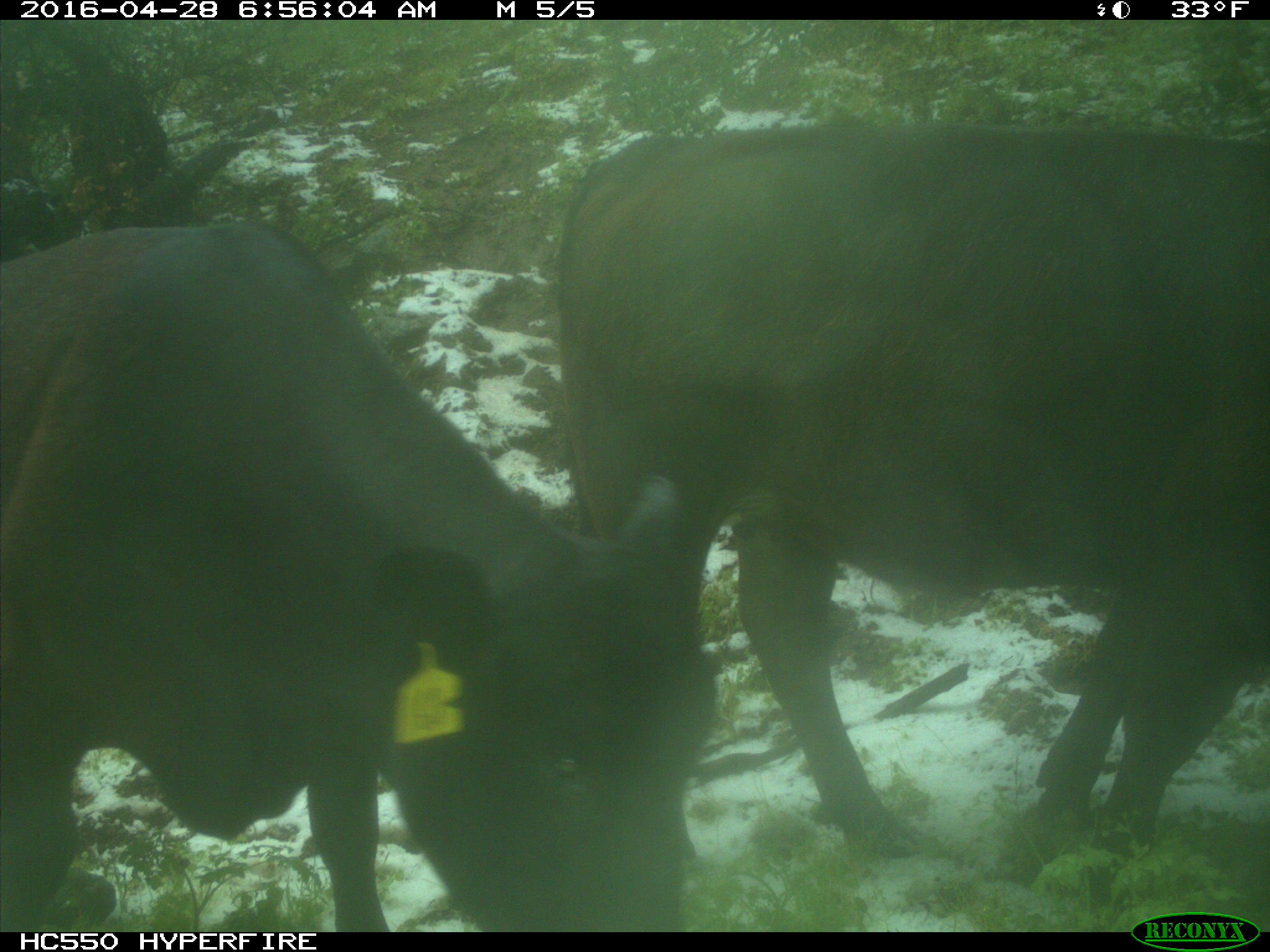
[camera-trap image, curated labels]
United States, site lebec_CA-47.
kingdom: Animalia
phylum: Chordata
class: Mammalia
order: Artiodactyla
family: Bovidae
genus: Bos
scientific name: Bos taurus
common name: domestic cow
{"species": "Bos taurus (domestic cow)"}